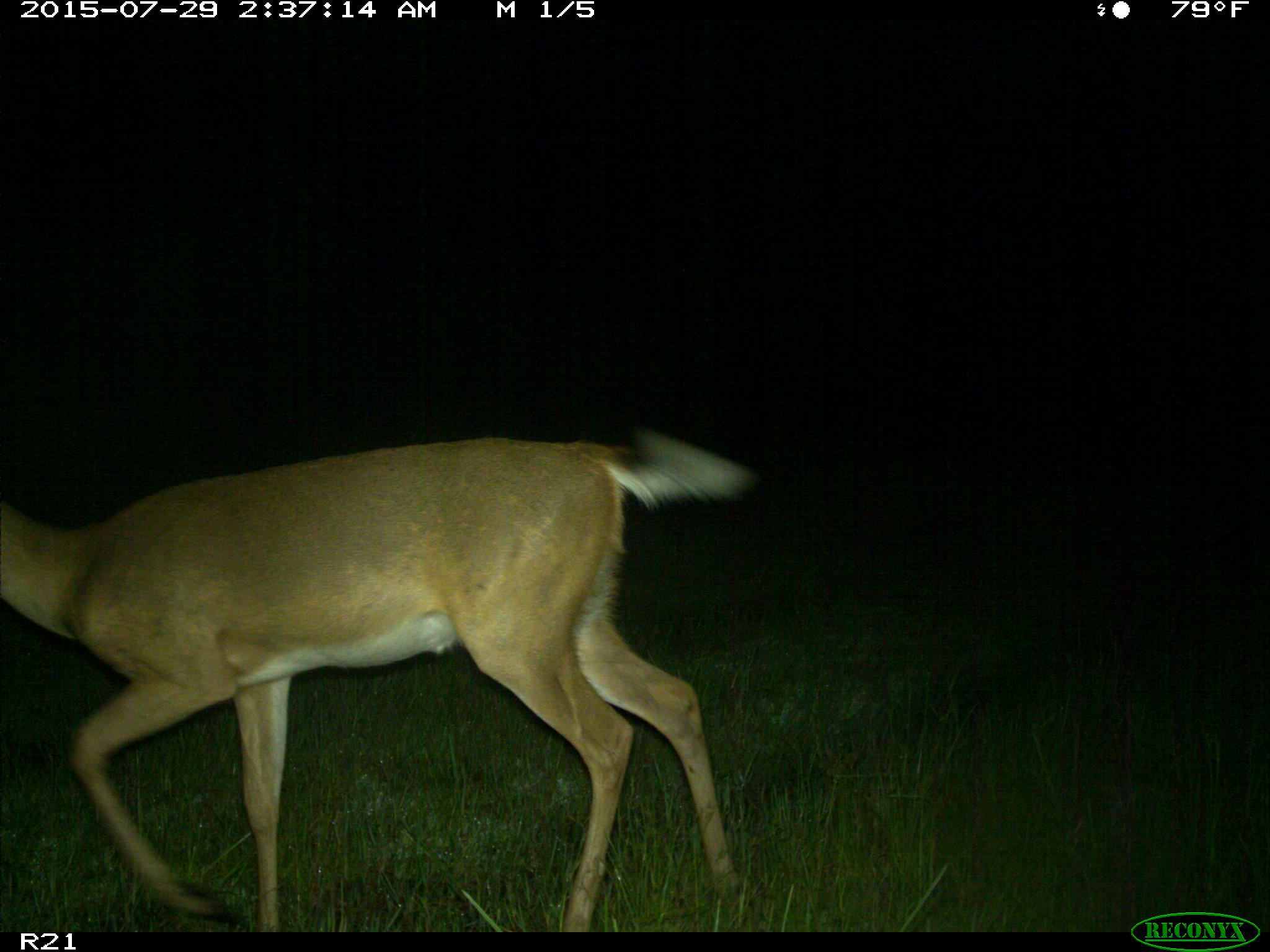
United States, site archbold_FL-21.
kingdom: Animalia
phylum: Chordata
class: Mammalia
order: Artiodactyla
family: Cervidae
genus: Odocoileus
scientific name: Odocoileus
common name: deer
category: unidentified deer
Unidentified deer (deer) (Odocoileus).